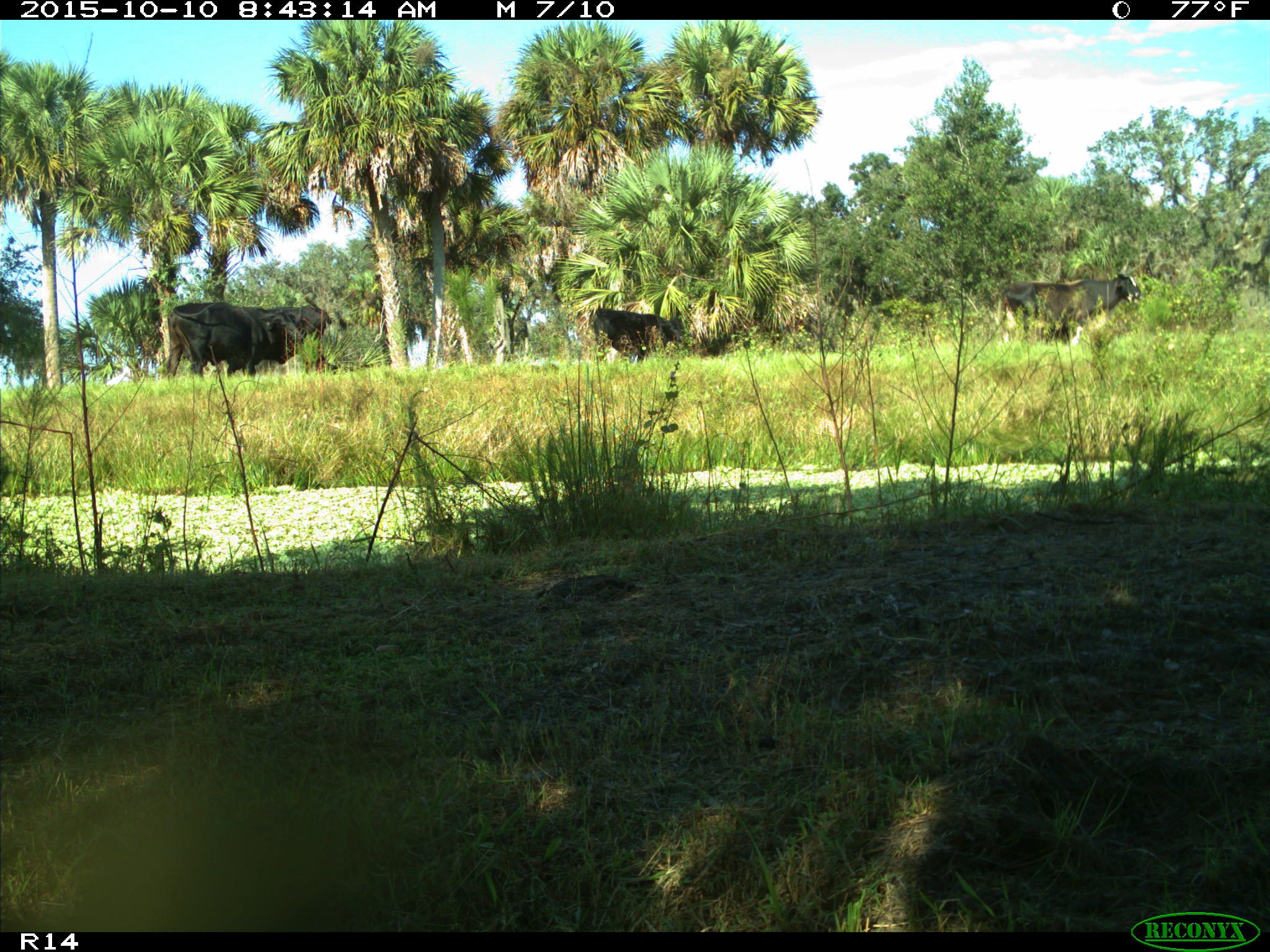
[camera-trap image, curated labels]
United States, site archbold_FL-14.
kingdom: Animalia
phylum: Chordata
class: Mammalia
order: Artiodactyla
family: Bovidae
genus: Bos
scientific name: Bos taurus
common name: domestic cow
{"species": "Bos taurus (domestic cow)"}